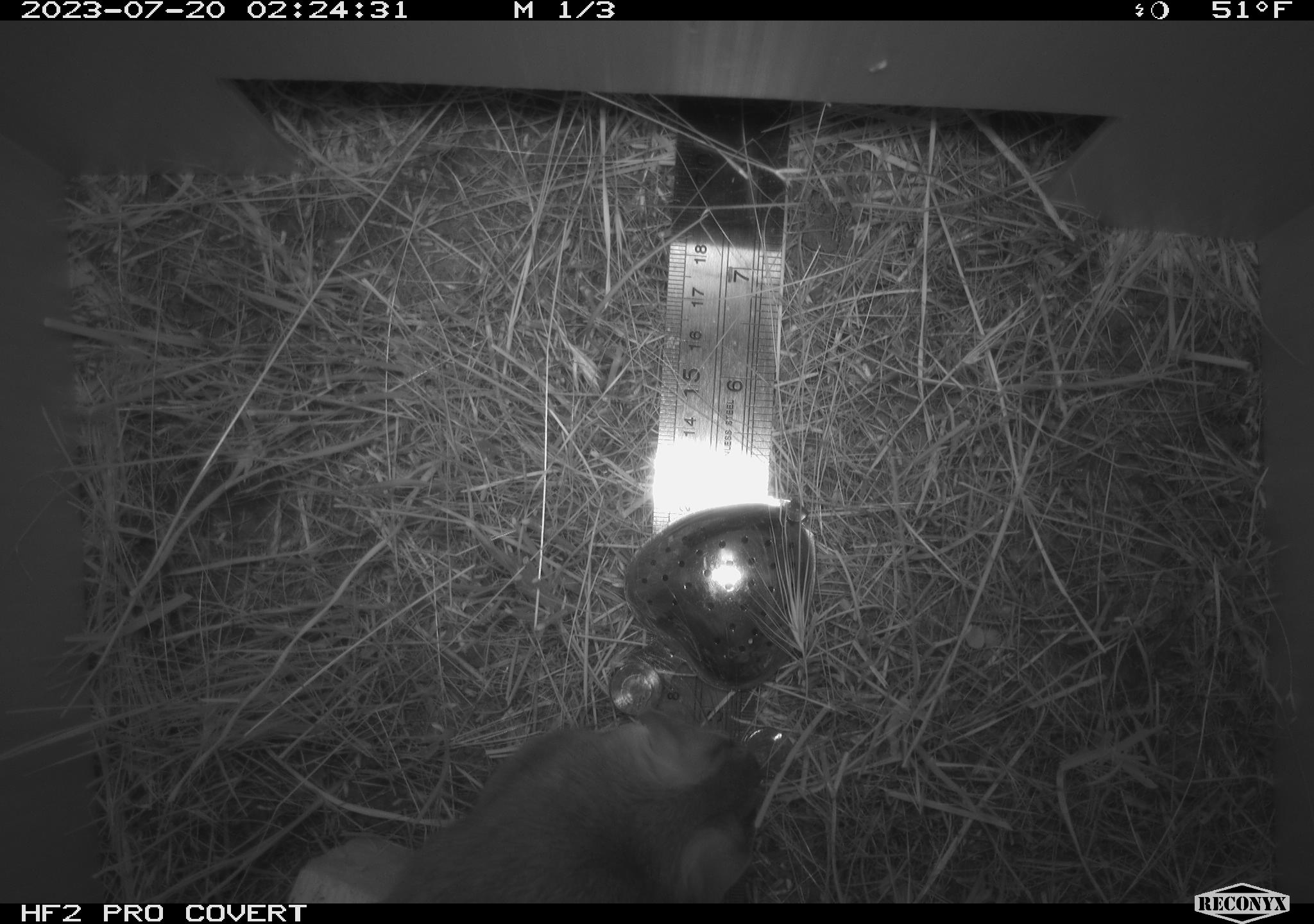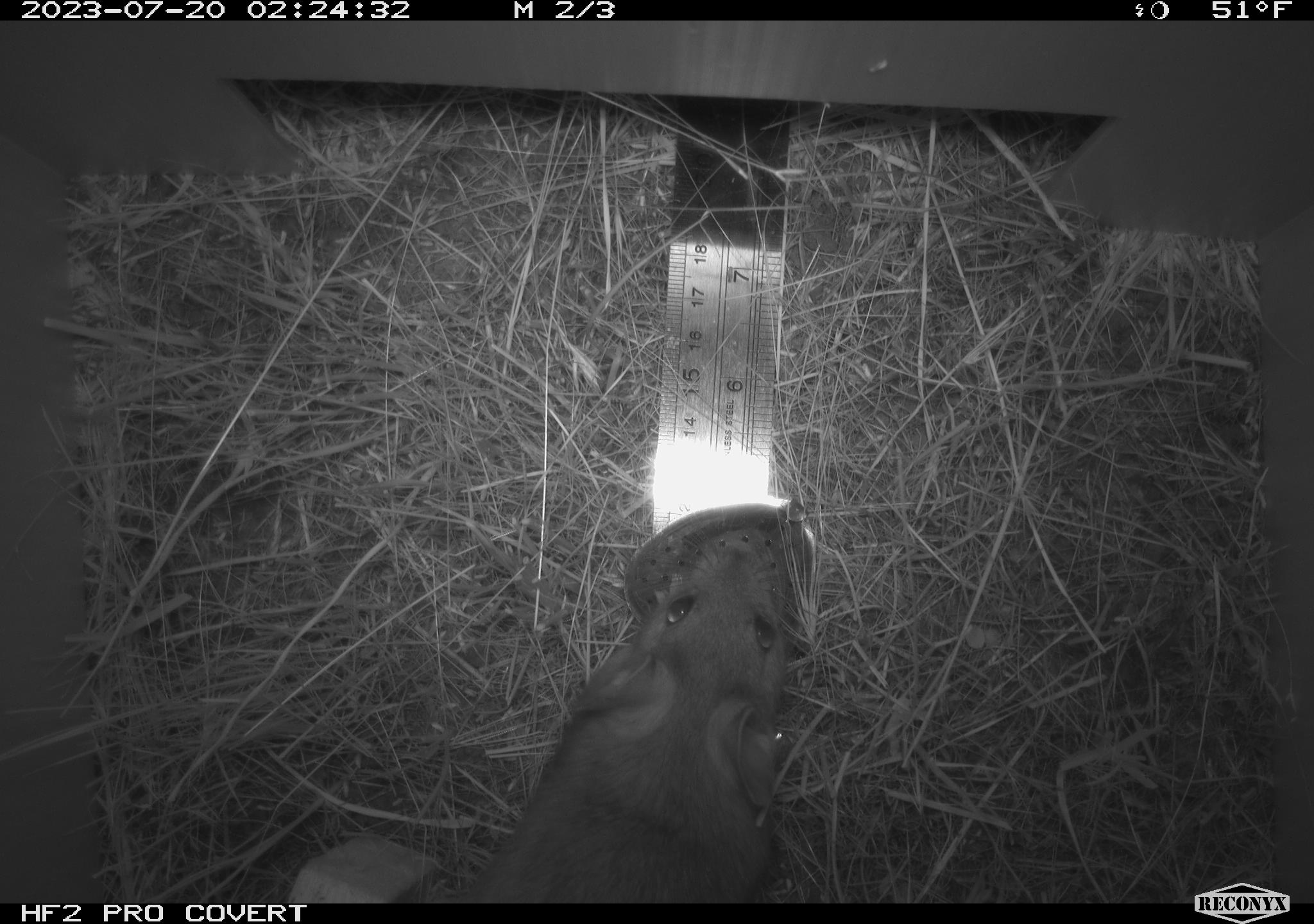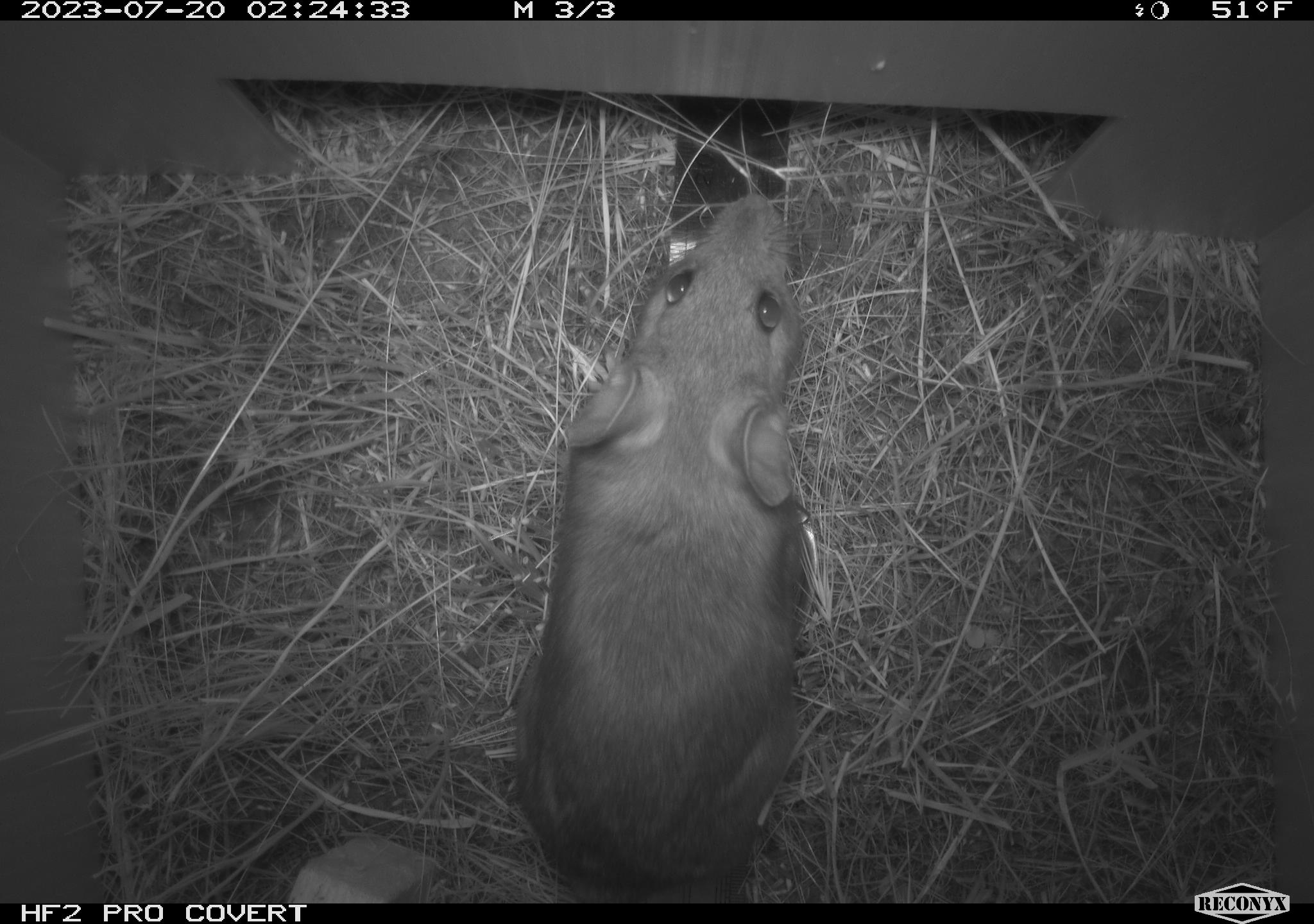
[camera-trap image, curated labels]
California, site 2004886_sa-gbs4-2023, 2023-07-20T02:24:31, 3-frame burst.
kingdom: Animalia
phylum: Chordata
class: Mammalia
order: Rodentia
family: Cricetidae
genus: Neotoma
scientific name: Neotoma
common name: pack rat or woodrat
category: neotoma species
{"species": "neotoma species (pack rat or woodrat) (Neotoma)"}